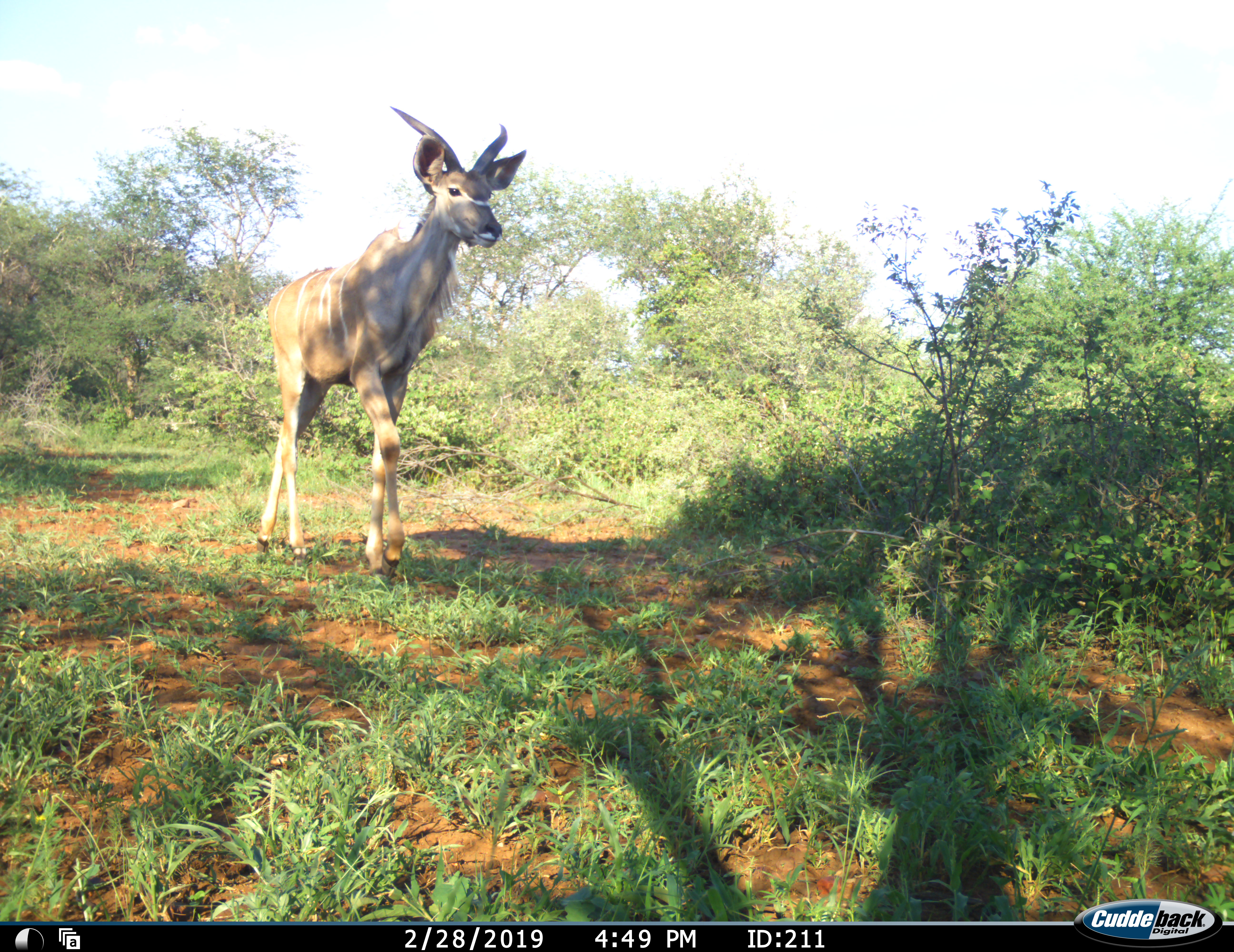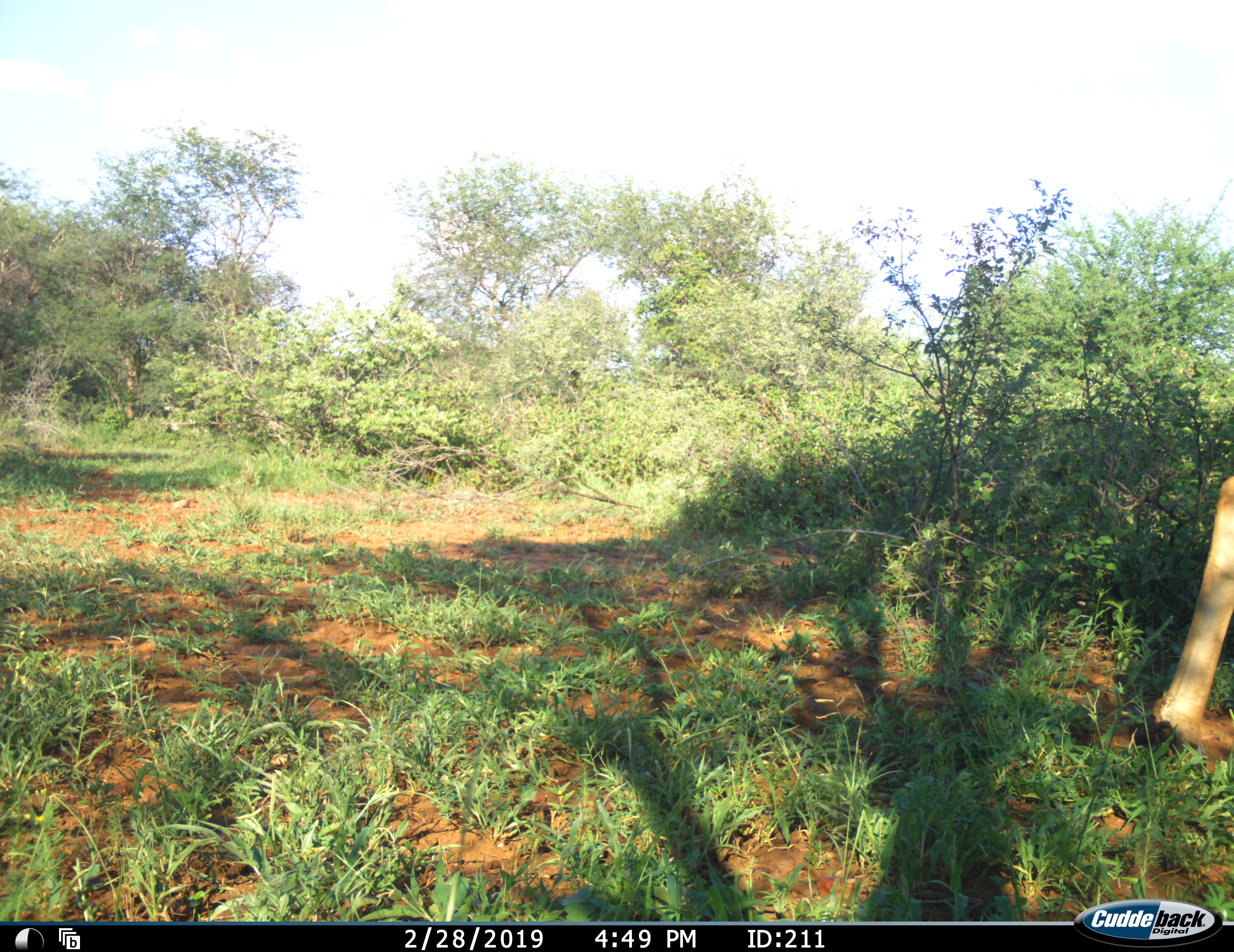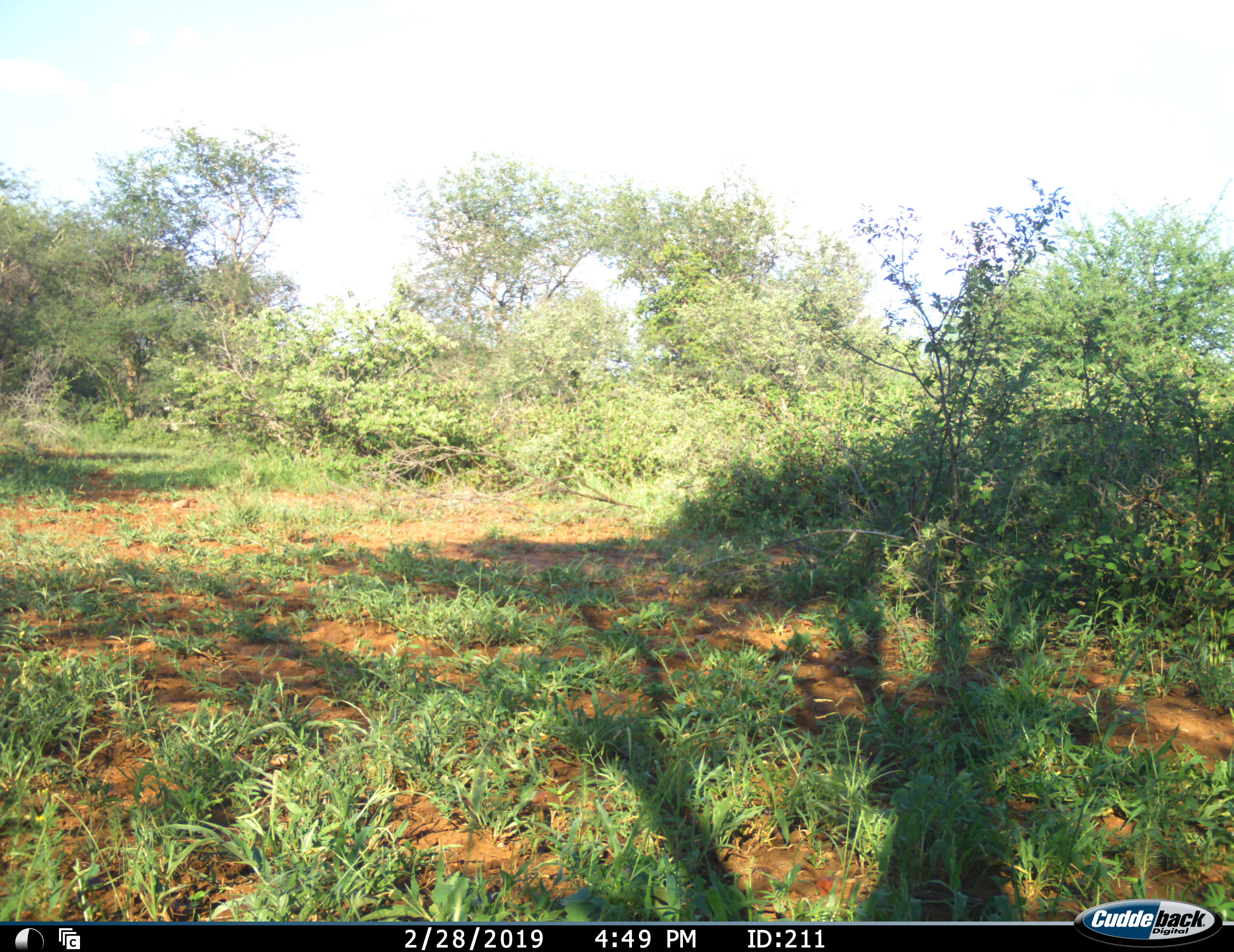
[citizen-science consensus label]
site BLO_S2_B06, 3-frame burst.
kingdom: Animalia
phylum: Chordata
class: Mammalia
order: Artiodactyla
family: Bovidae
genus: Tragelaphus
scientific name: Tragelaphus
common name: kudu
Kudu (Tragelaphus), count 1. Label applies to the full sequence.